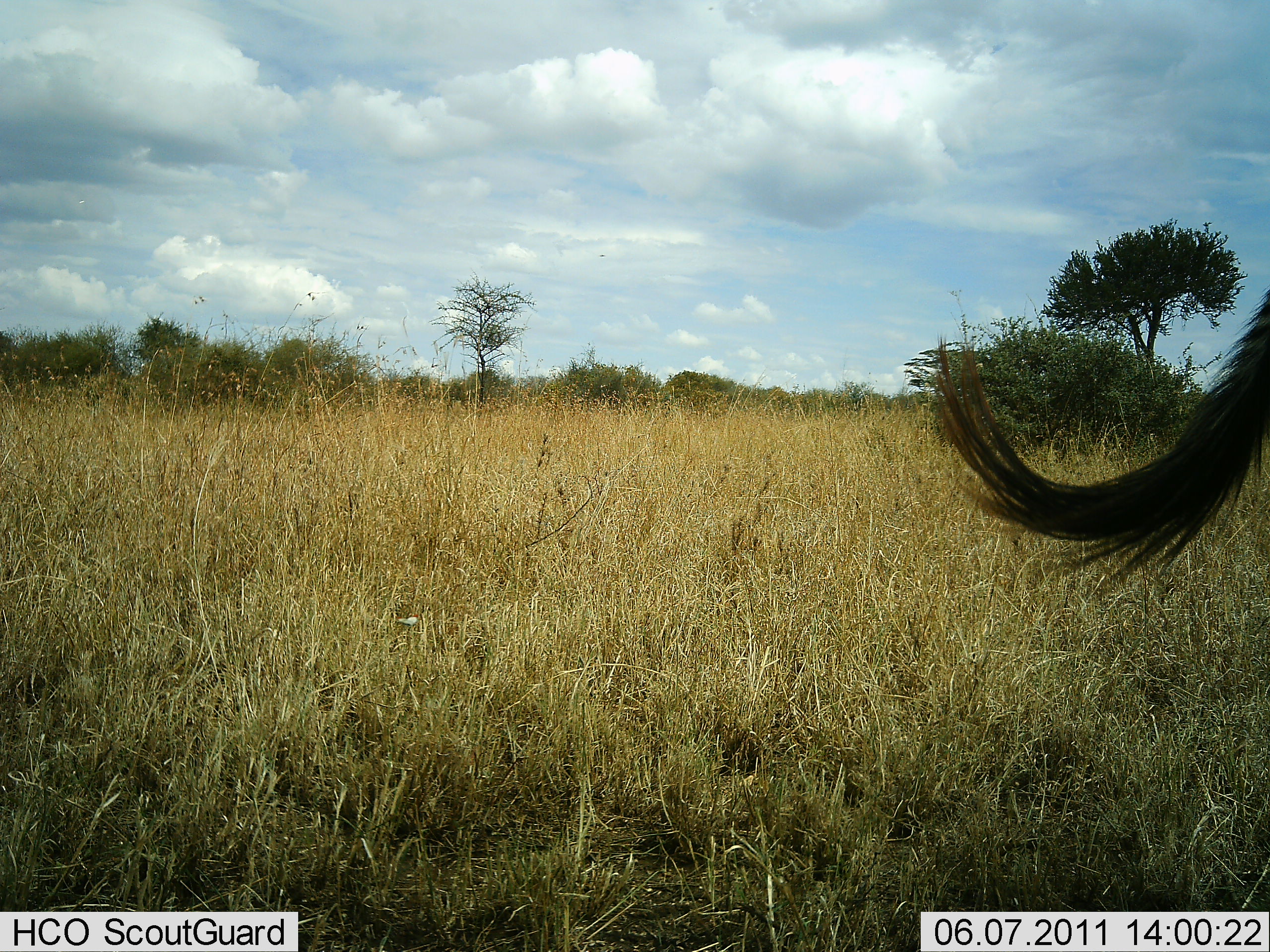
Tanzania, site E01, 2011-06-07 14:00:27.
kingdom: Animalia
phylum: Chordata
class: Mammalia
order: Artiodactyla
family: Bovidae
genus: Connochaetes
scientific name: Connochaetes taurinus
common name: blue wildebeest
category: wildebeest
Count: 1.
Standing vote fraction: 40%.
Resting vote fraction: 0%.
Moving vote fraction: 60%.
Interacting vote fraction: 0%.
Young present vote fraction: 0%.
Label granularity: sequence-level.